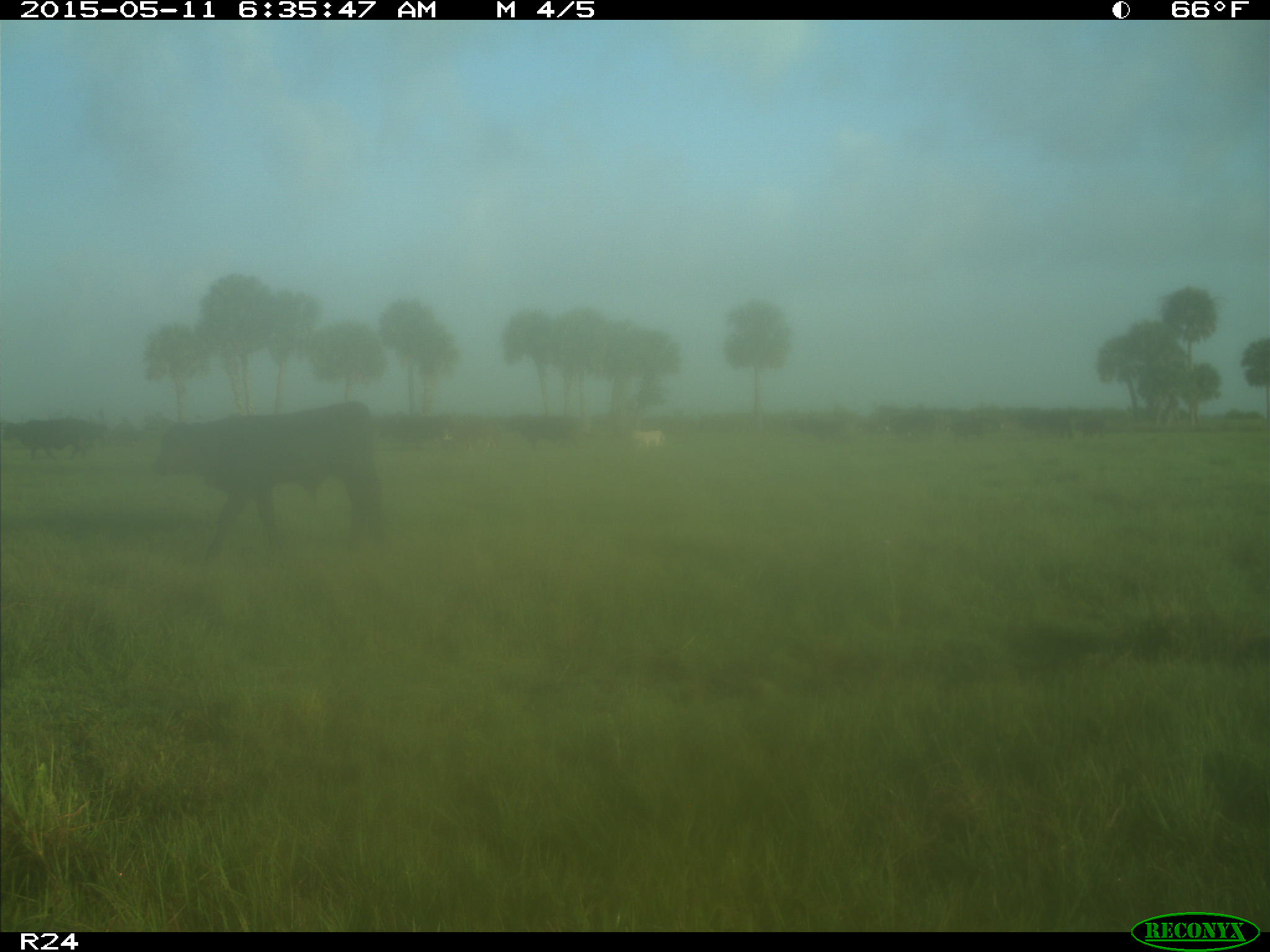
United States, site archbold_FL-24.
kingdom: Animalia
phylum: Chordata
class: Mammalia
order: Artiodactyla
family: Bovidae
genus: Bos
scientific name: Bos taurus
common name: domestic cow